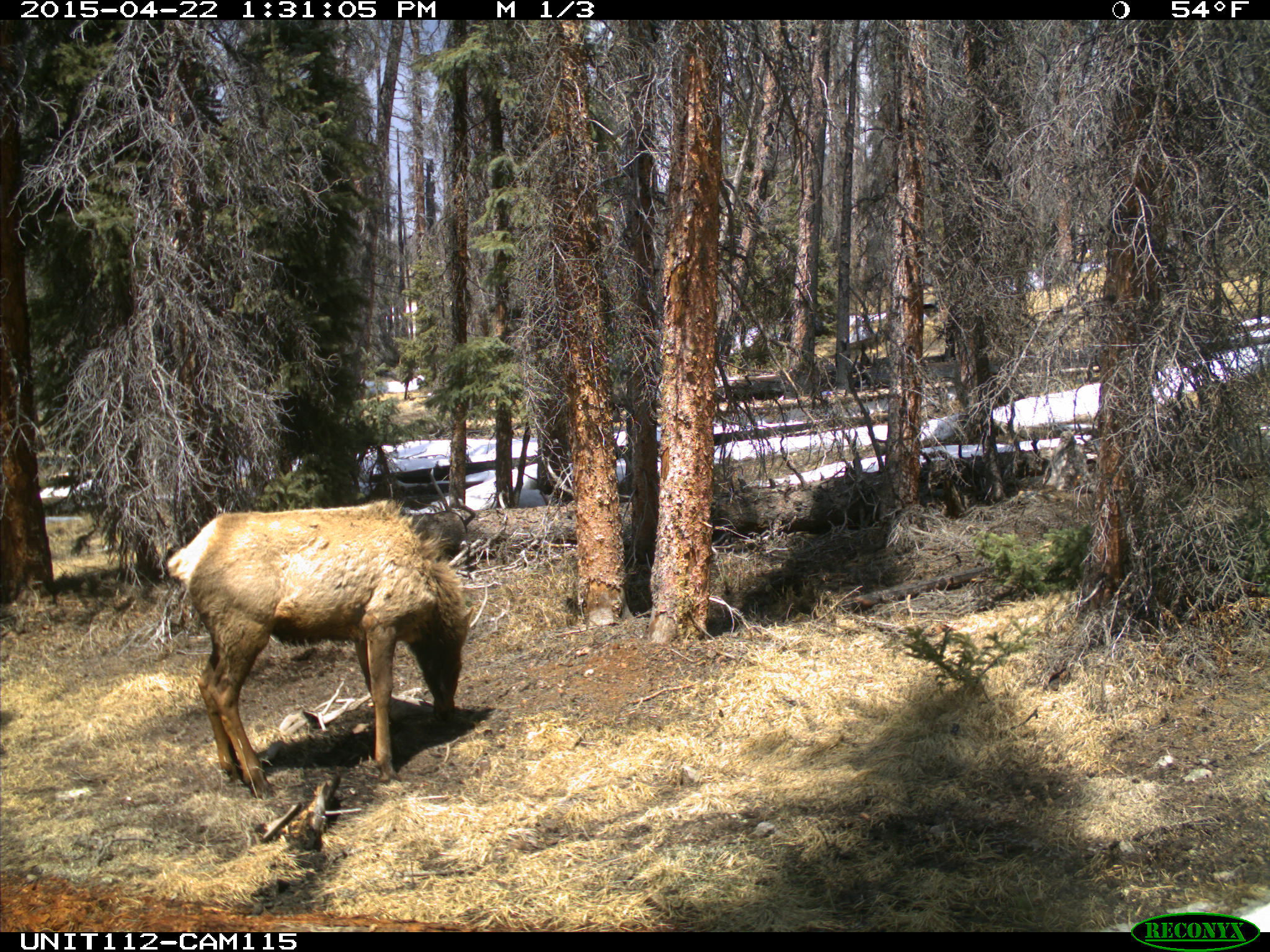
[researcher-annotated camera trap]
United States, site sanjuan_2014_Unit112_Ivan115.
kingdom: Animalia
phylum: Chordata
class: Mammalia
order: Artiodactyla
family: Cervidae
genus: Cervus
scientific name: Cervus elaphus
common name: red deer